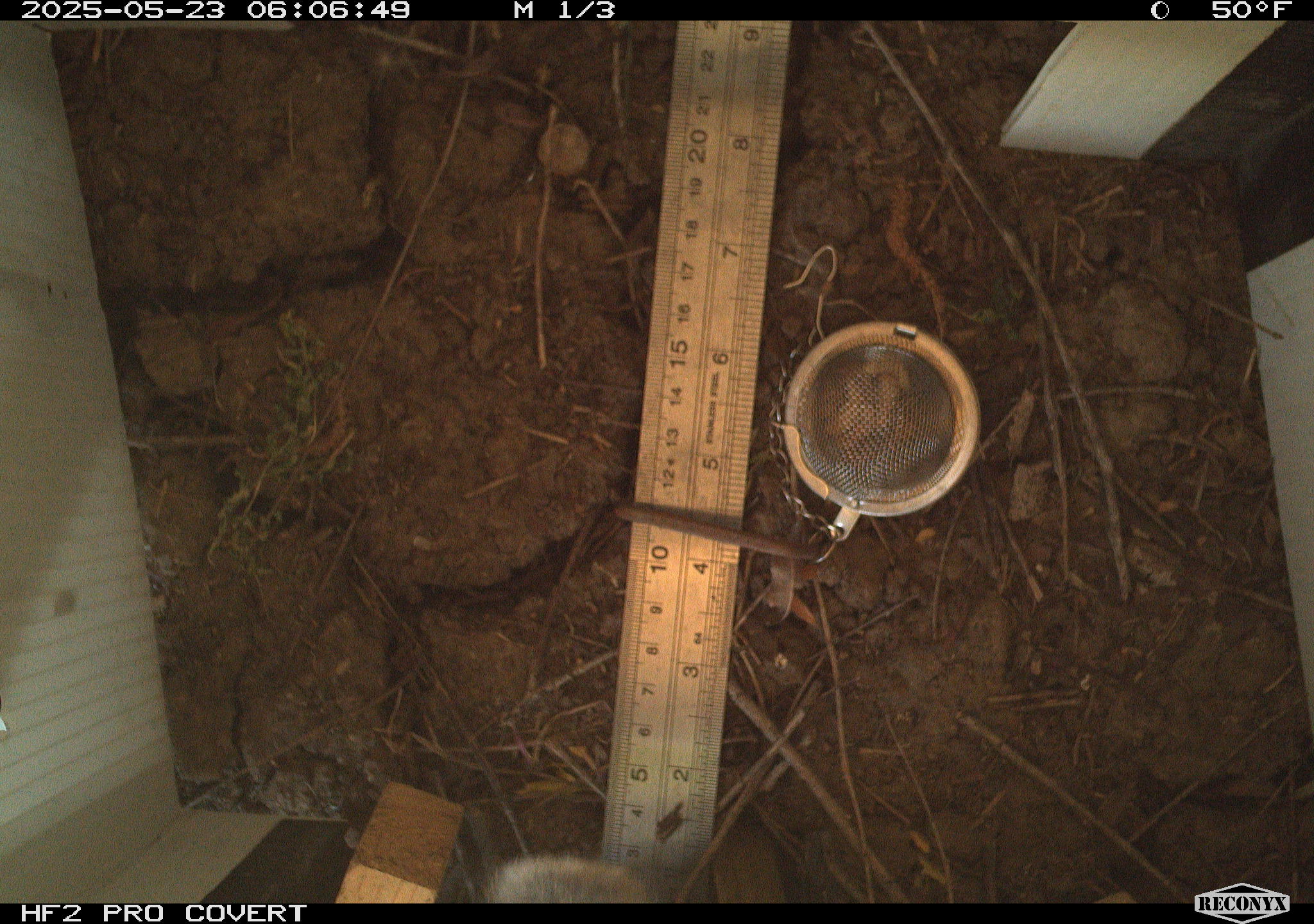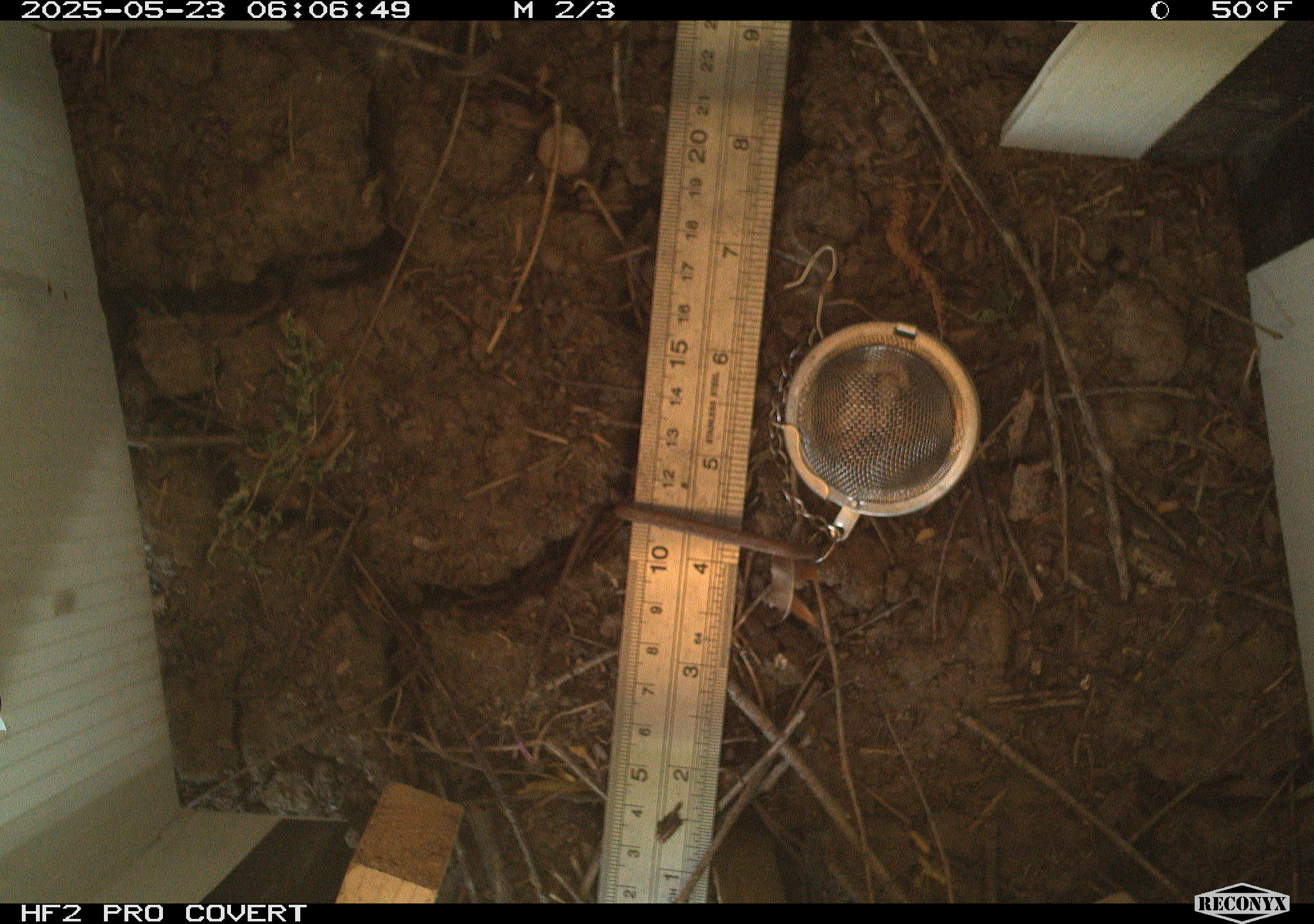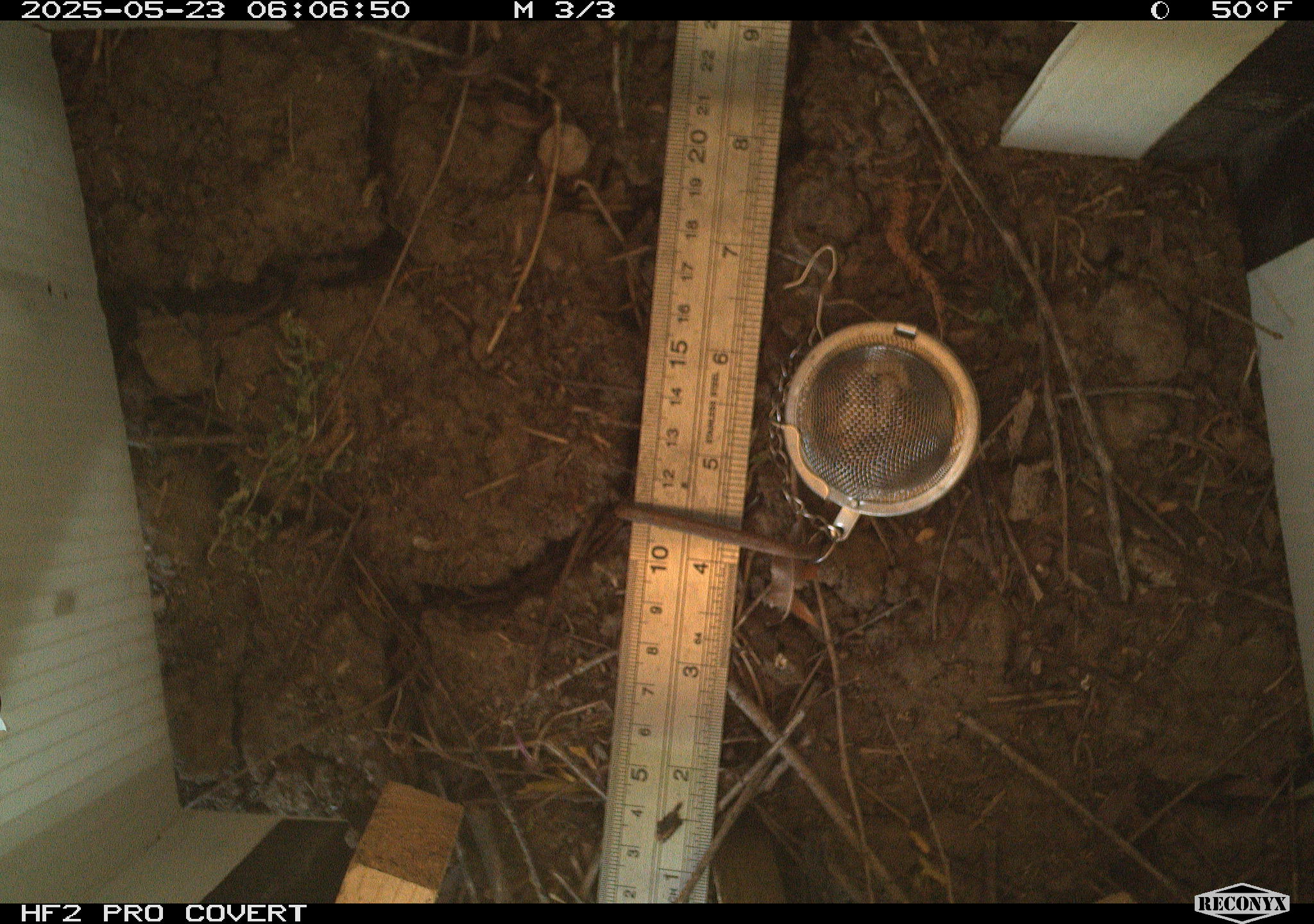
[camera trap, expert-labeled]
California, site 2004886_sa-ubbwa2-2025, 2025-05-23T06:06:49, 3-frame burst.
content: unidentified animal